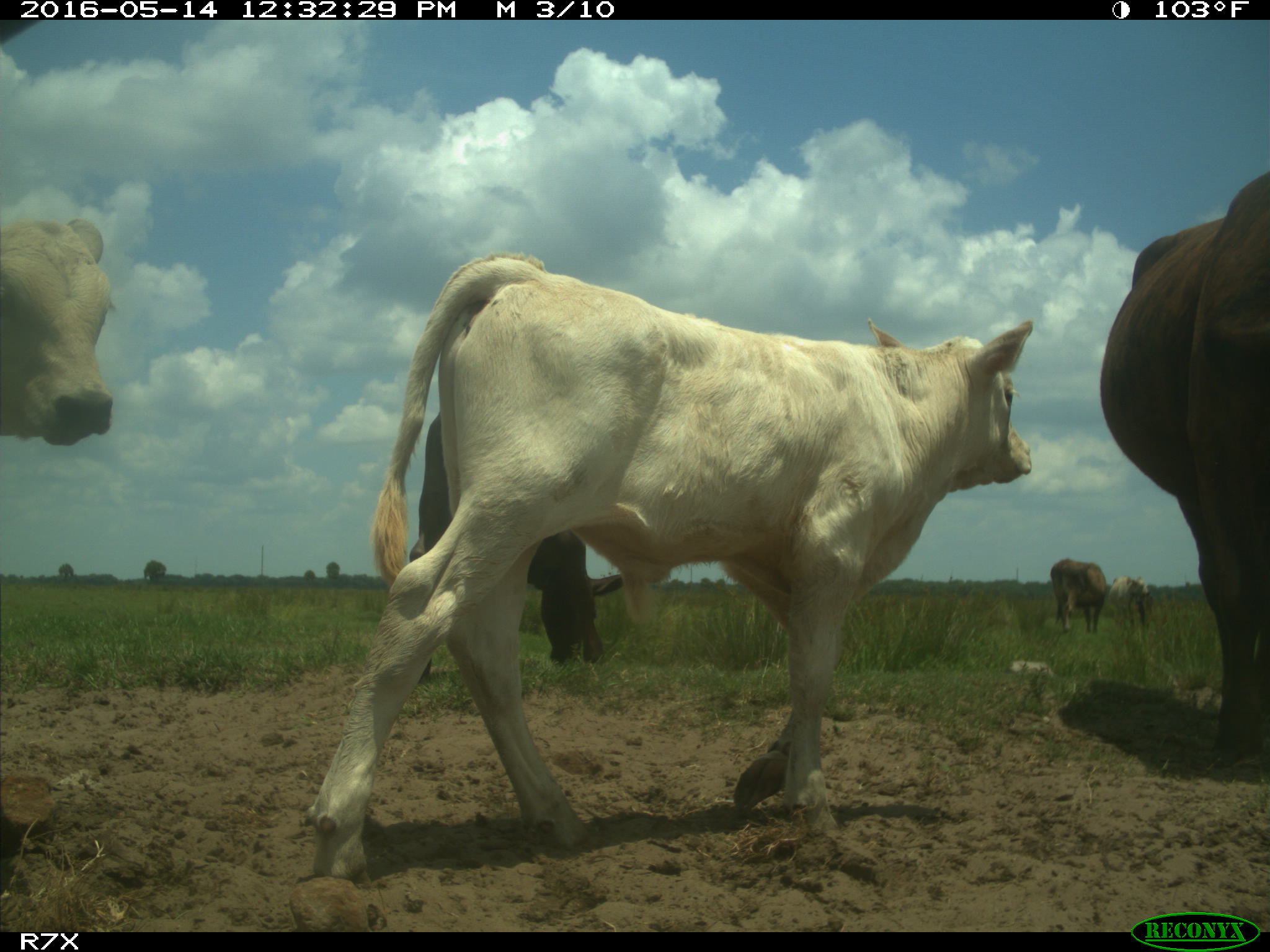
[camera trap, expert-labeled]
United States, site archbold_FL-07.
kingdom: Animalia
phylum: Chordata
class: Mammalia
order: Artiodactyla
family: Bovidae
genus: Bos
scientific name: Bos taurus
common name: domestic cow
Bos taurus (domestic cow).